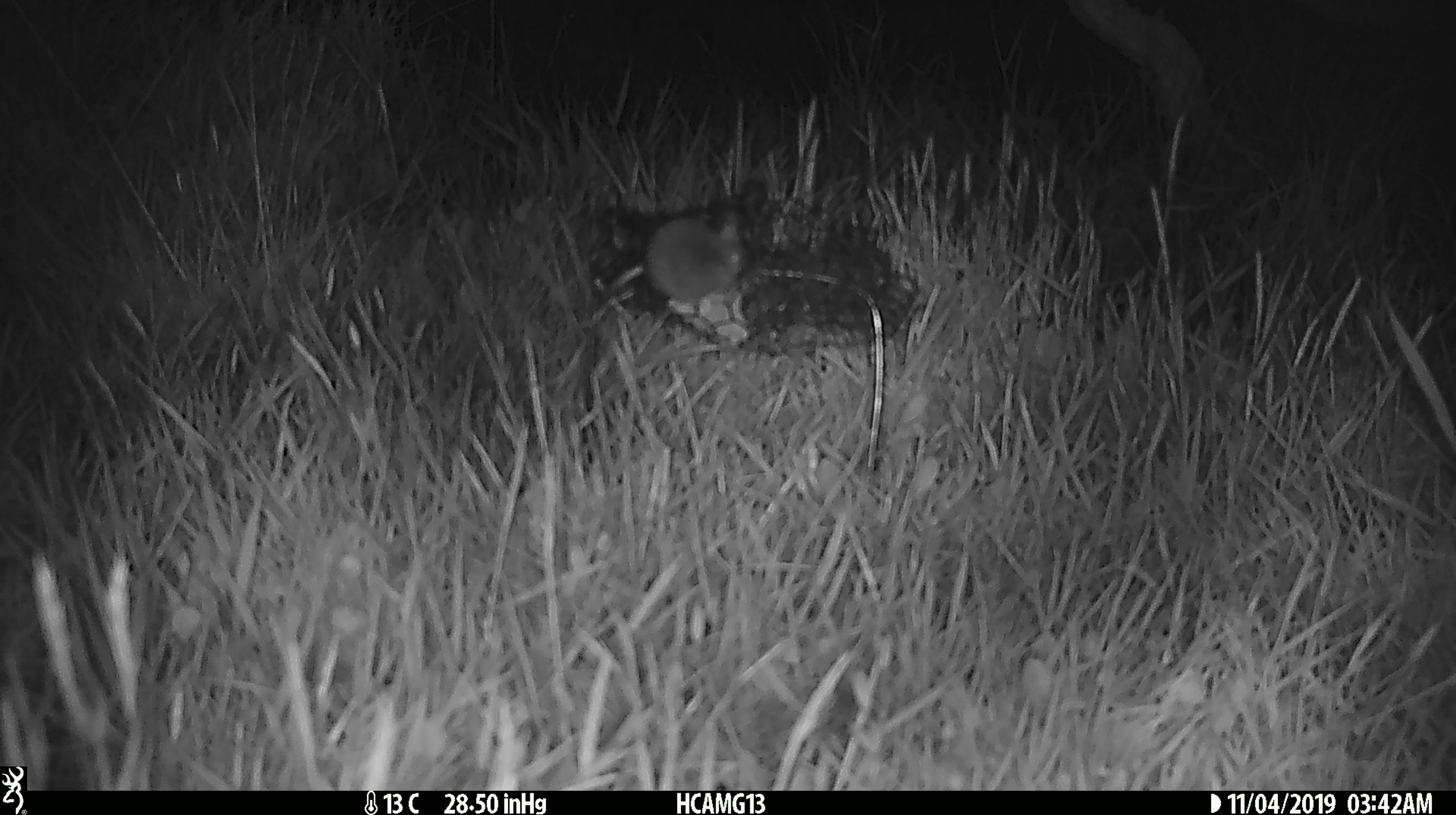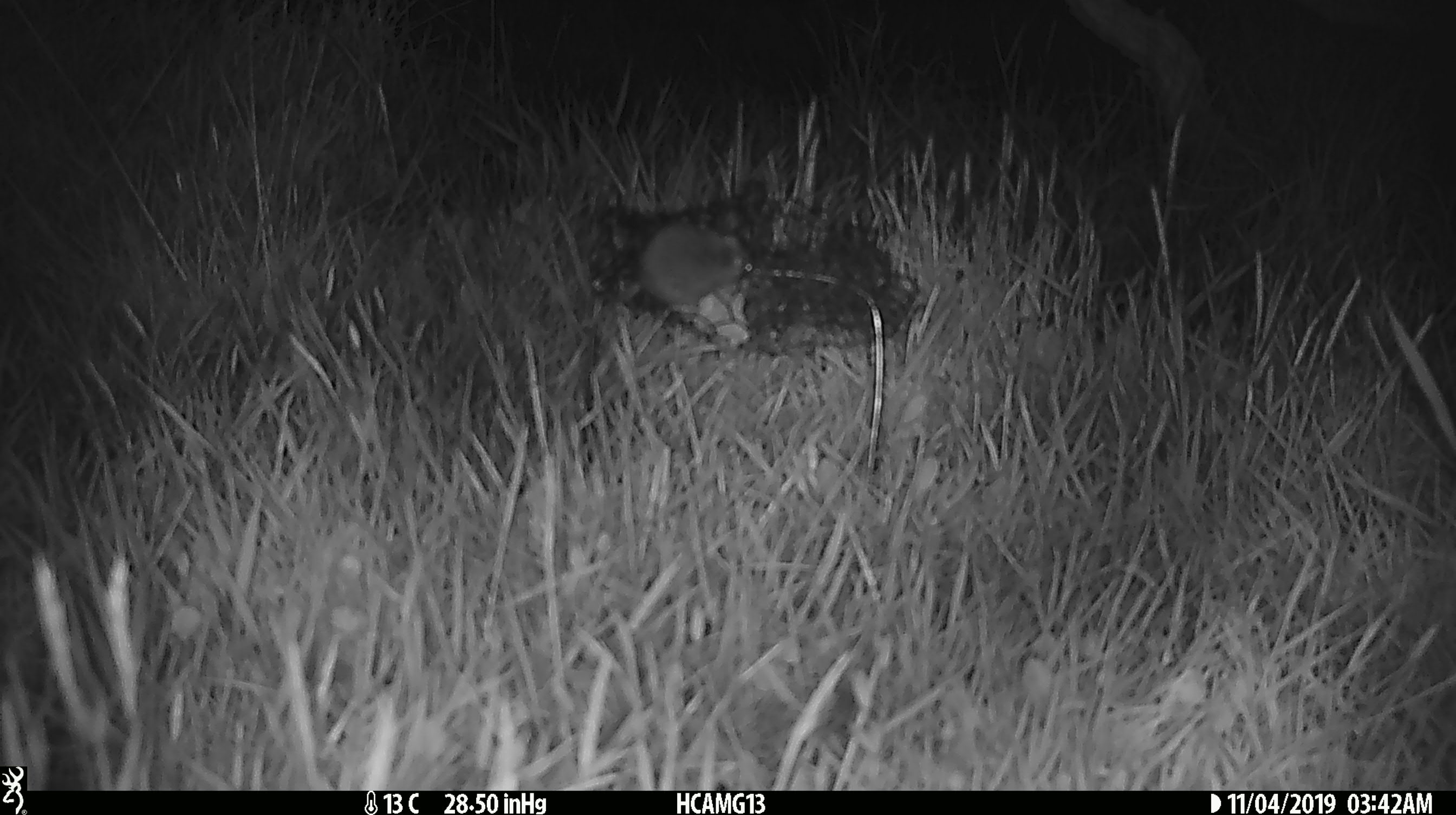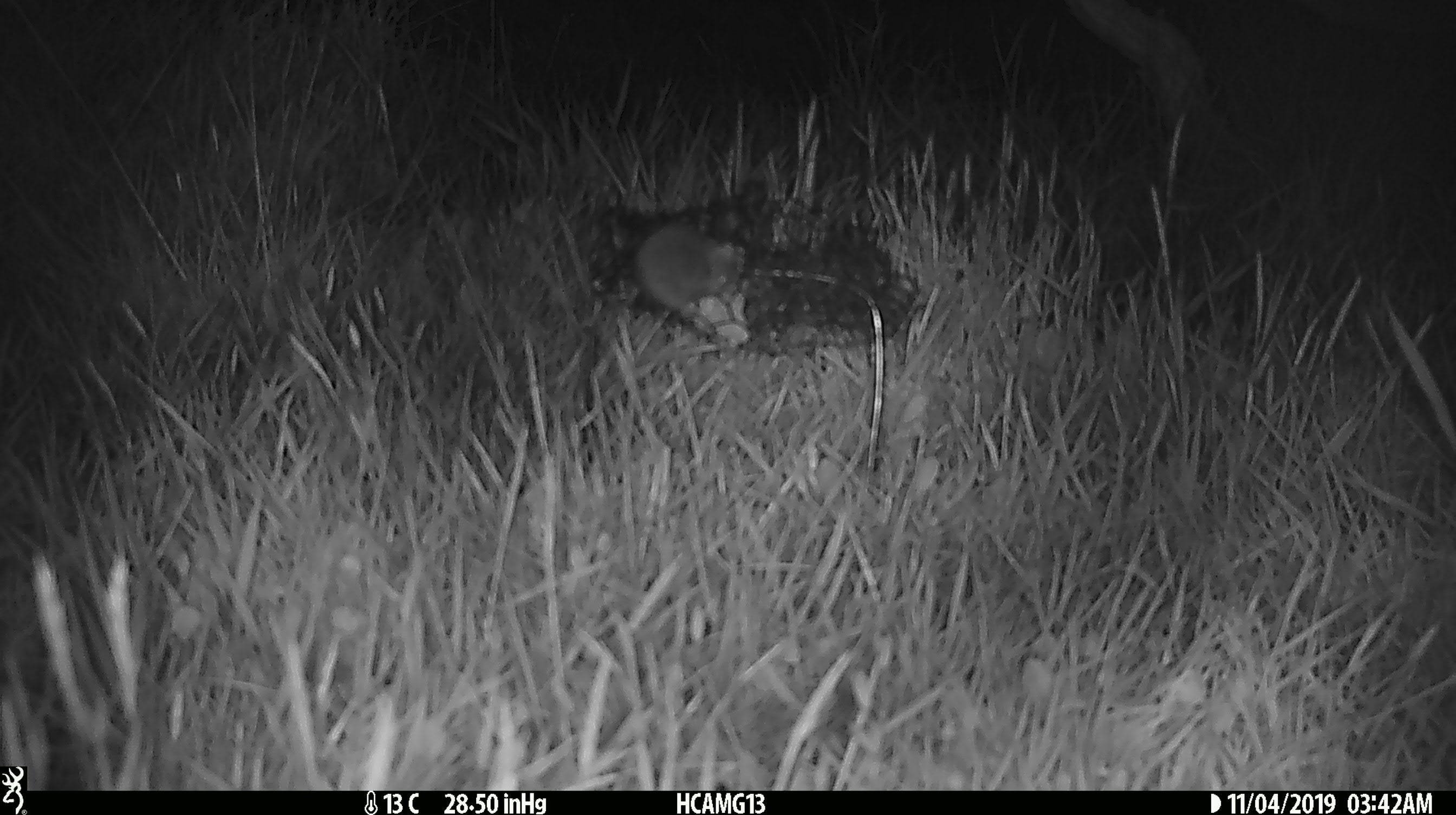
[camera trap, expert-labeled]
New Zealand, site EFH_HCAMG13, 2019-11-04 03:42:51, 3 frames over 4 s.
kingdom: Animalia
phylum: Chordata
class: Mammalia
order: Rodentia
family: Muridae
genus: Mus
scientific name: Mus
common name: mouse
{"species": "mouse (Mus)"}